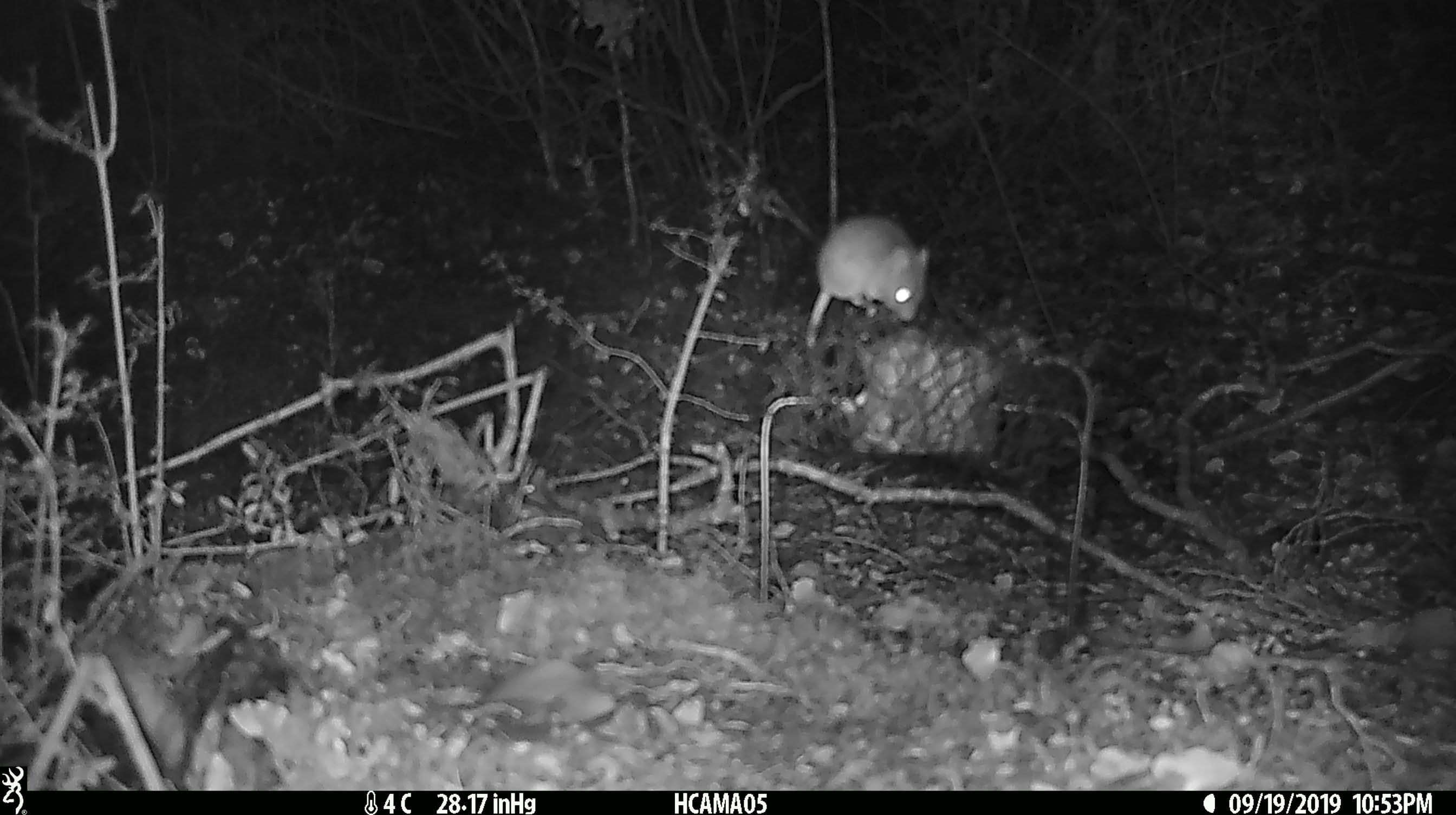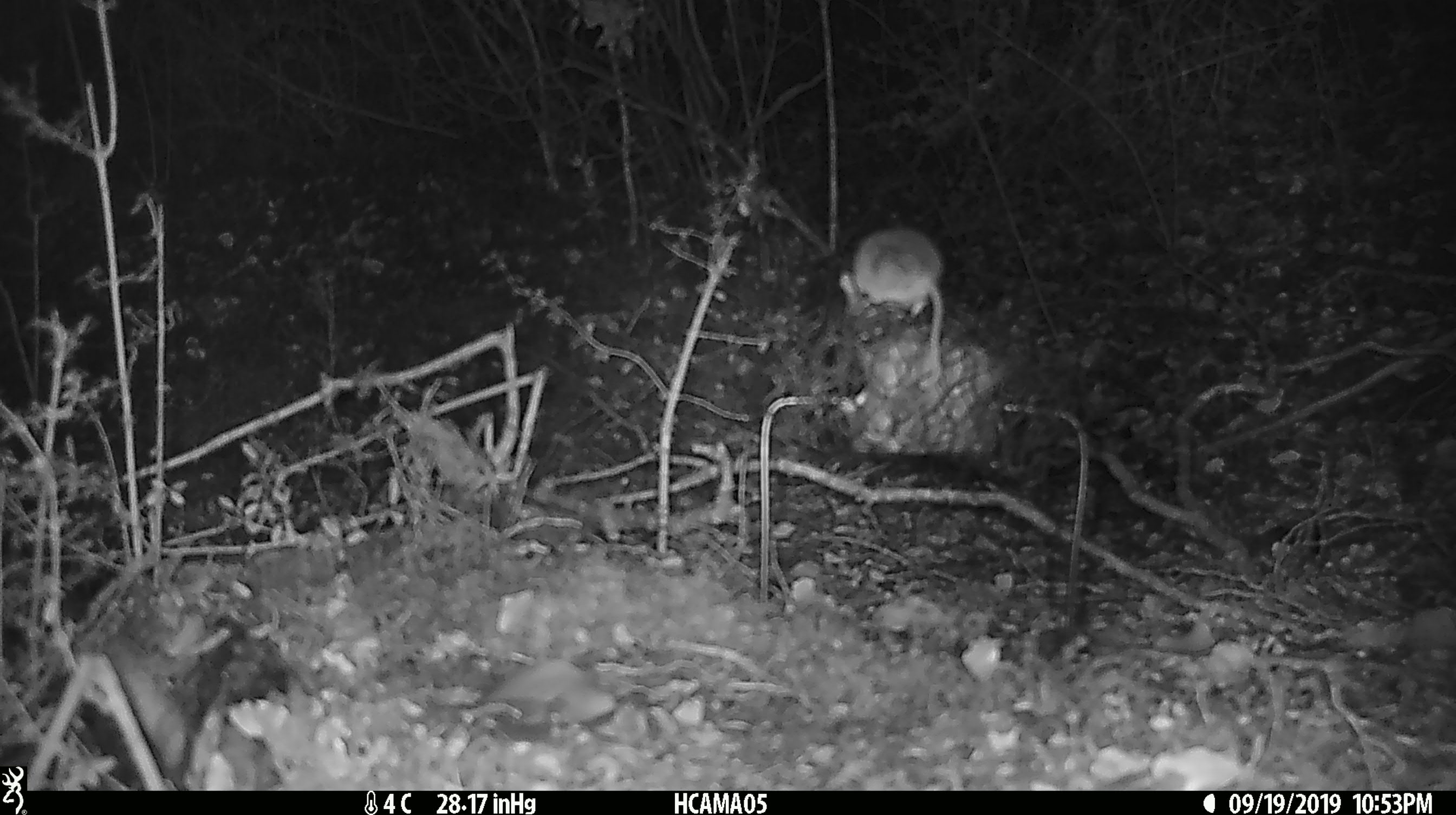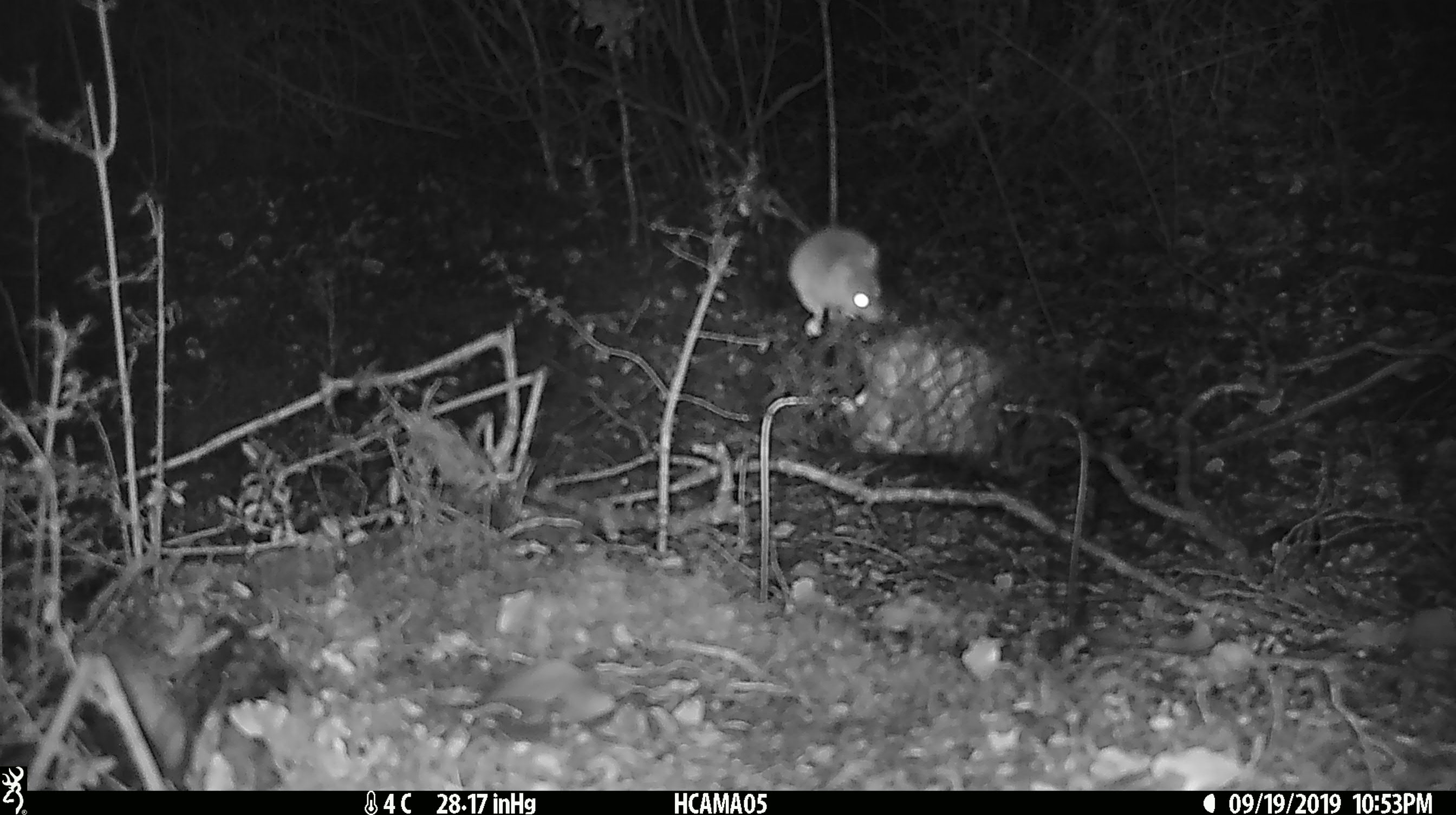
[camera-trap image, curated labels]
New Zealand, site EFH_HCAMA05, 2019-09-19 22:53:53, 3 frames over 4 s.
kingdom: Animalia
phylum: Chordata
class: Mammalia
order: Rodentia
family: Muridae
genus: Mus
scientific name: Mus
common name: mouse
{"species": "mouse (Mus)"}